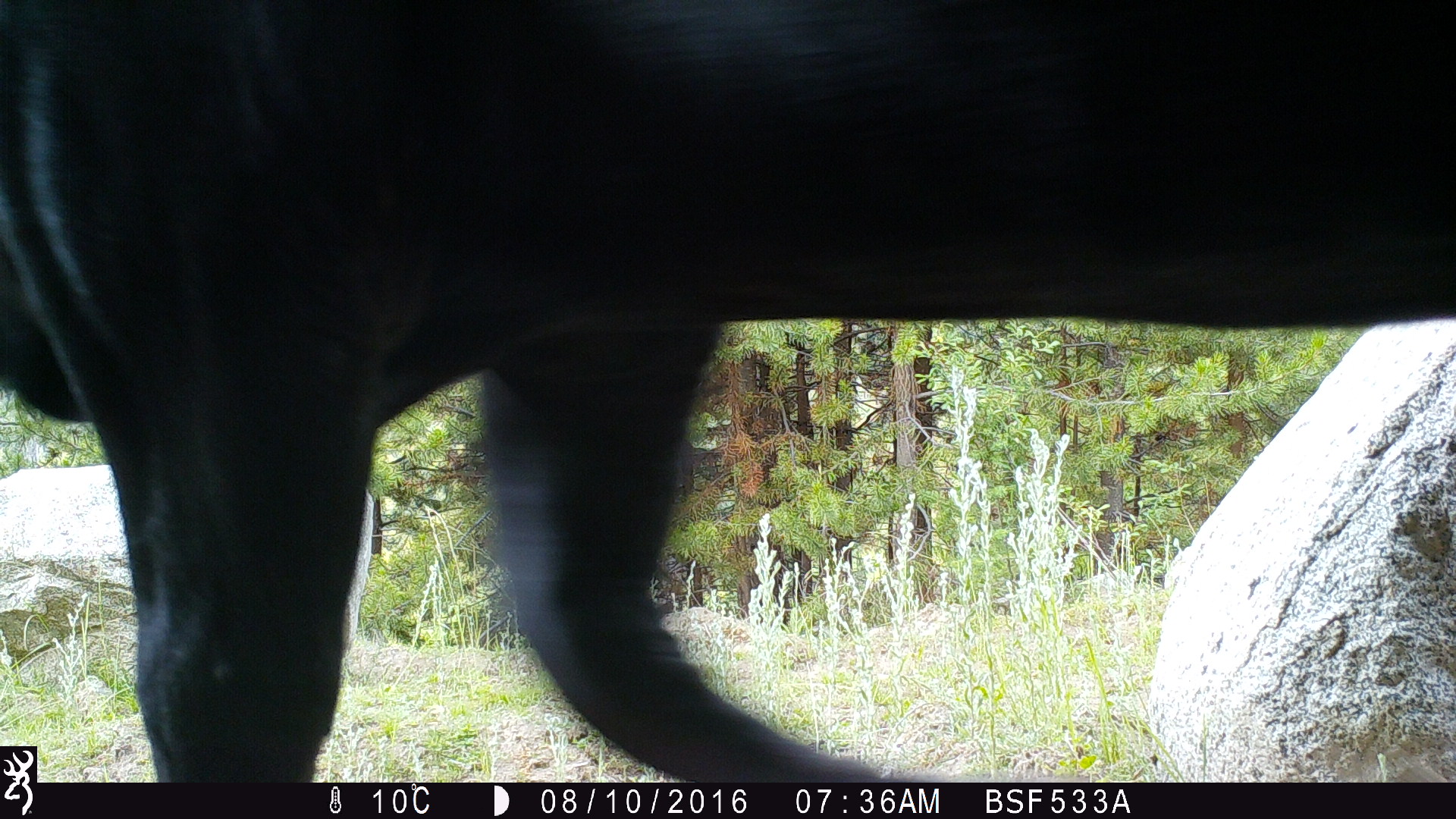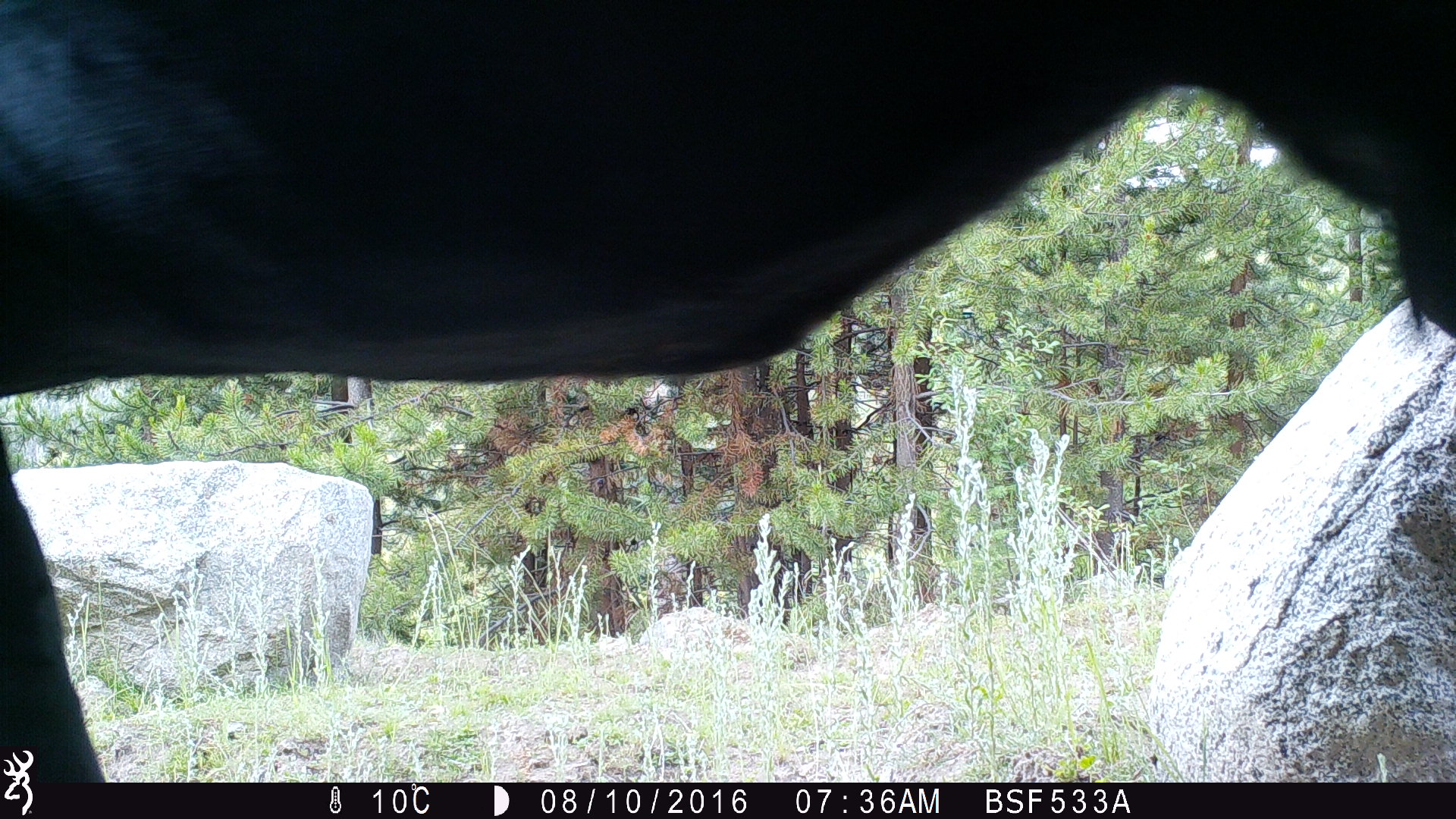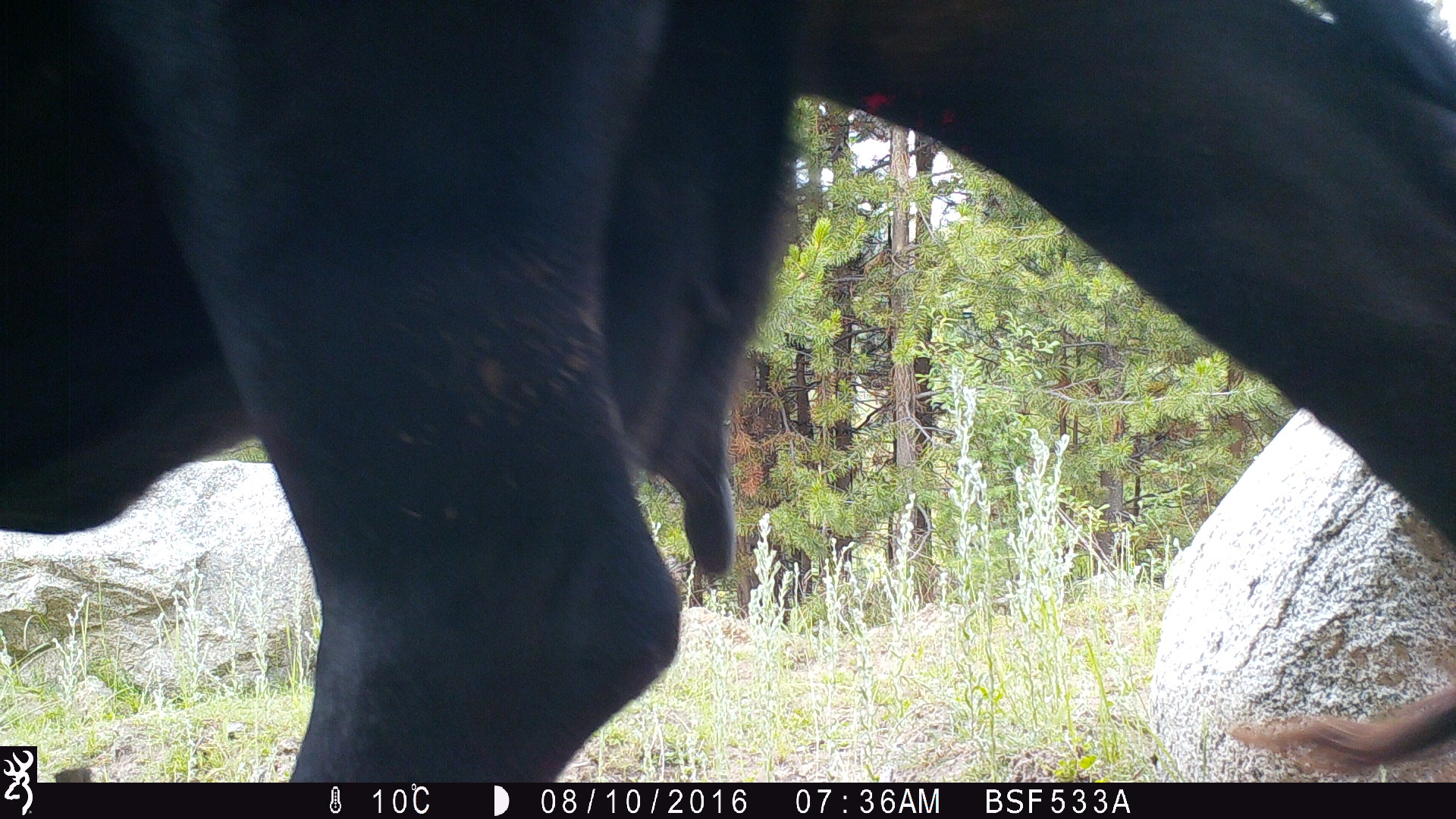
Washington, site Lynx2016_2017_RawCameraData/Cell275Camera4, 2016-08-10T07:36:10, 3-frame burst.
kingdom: Animalia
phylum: Chordata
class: Mammalia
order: Artiodactyla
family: Bovidae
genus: Bos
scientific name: Bos taurus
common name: domestic cattle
Domestic cattle (Bos taurus). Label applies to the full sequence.